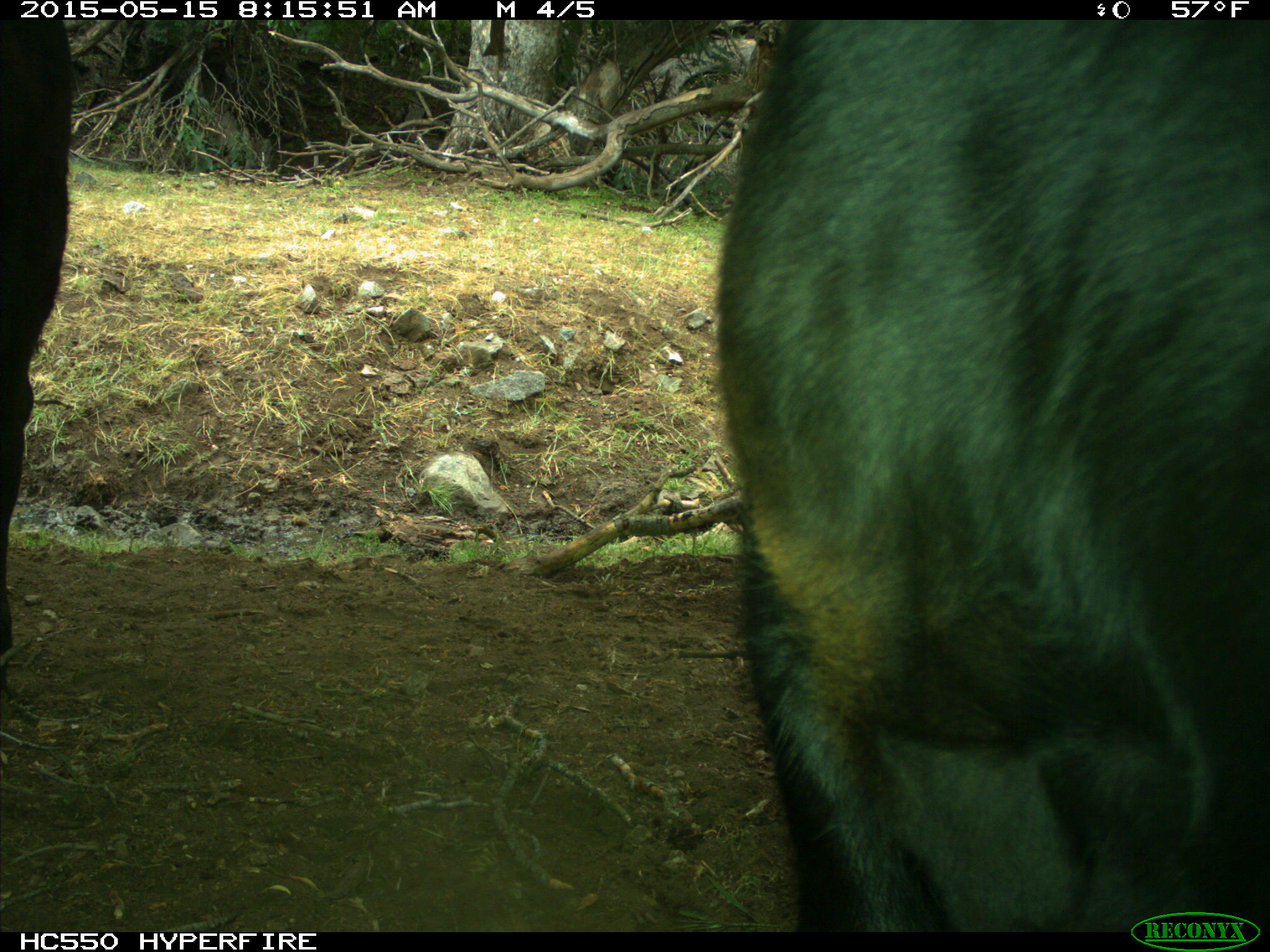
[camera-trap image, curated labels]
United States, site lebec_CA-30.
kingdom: Animalia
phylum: Chordata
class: Mammalia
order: Artiodactyla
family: Bovidae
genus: Bos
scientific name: Bos taurus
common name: domestic cow